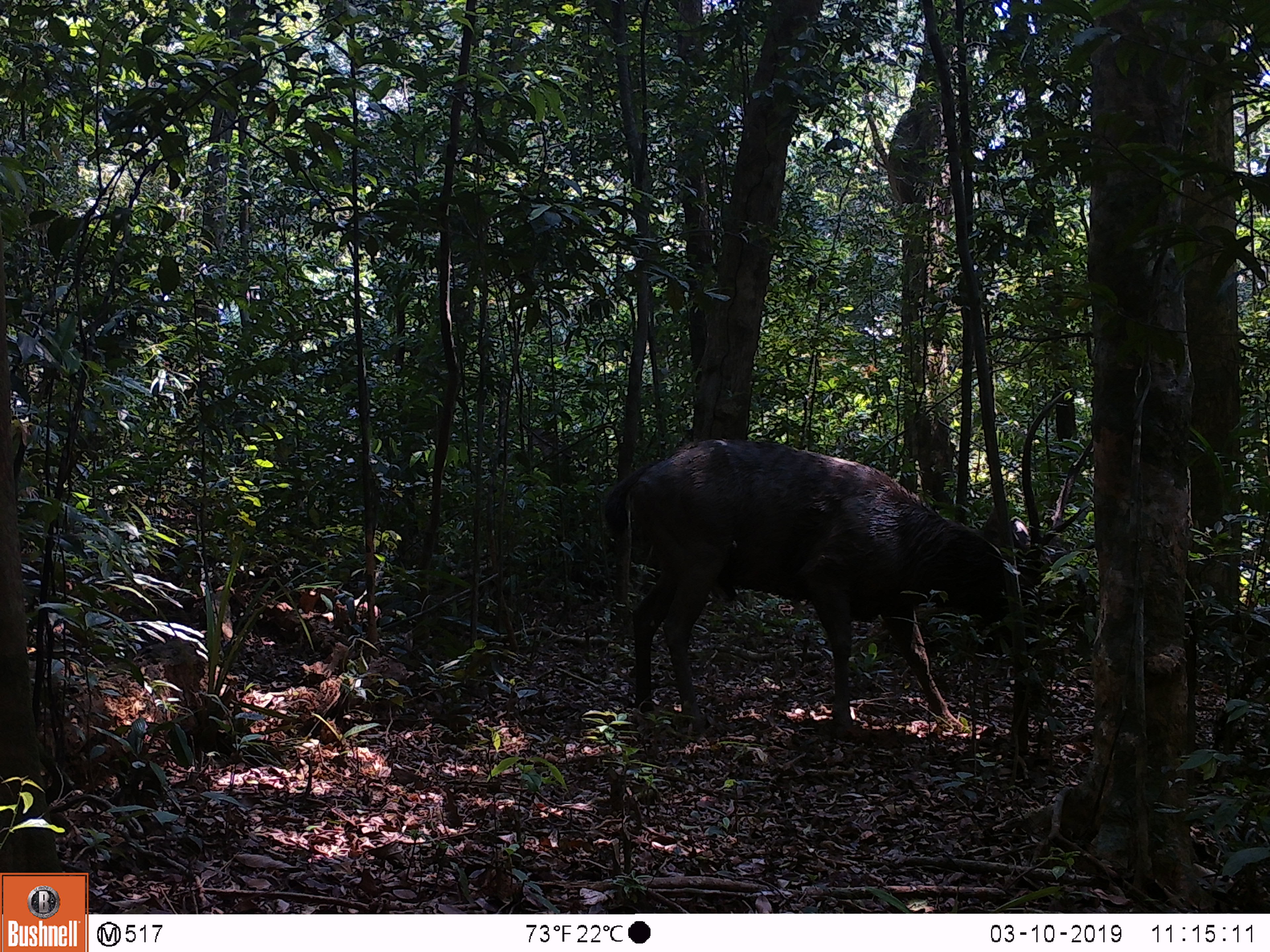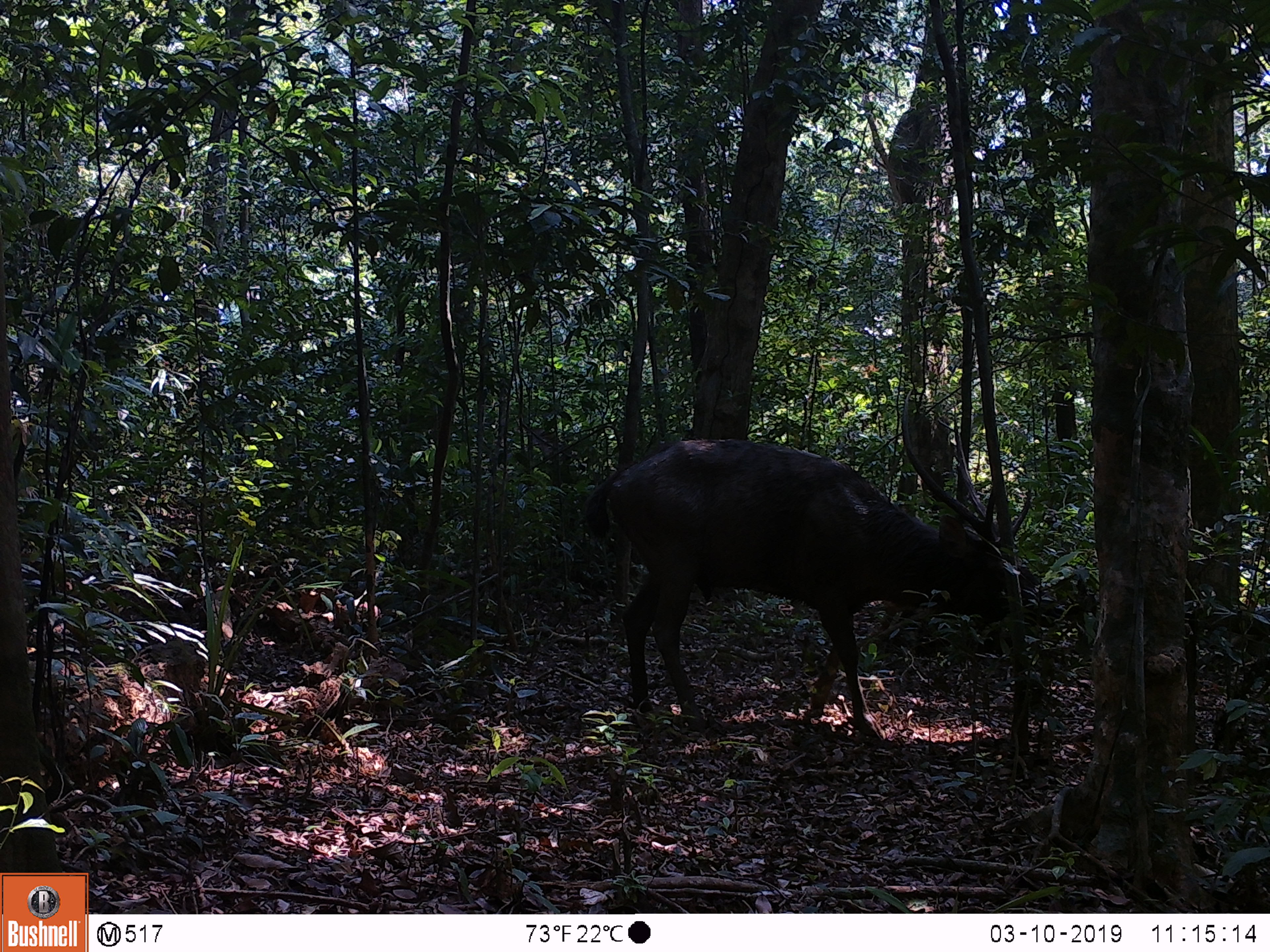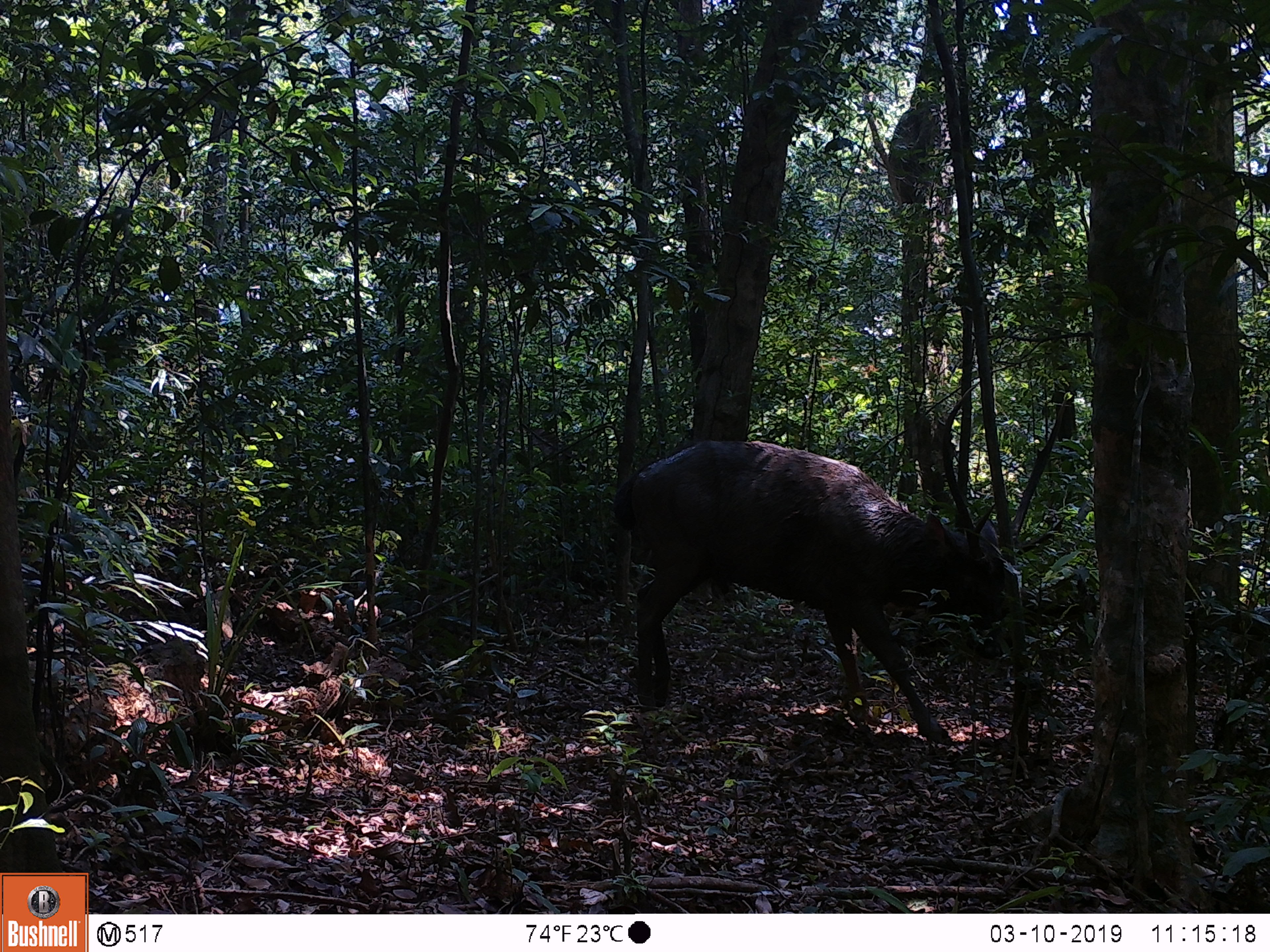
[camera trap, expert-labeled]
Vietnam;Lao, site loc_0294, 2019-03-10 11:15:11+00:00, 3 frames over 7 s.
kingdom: Animalia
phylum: Chordata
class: Mammalia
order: Artiodactyla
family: Cervidae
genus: Rusa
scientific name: Rusa unicolor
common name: sambar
Sambar (Rusa unicolor). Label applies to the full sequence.